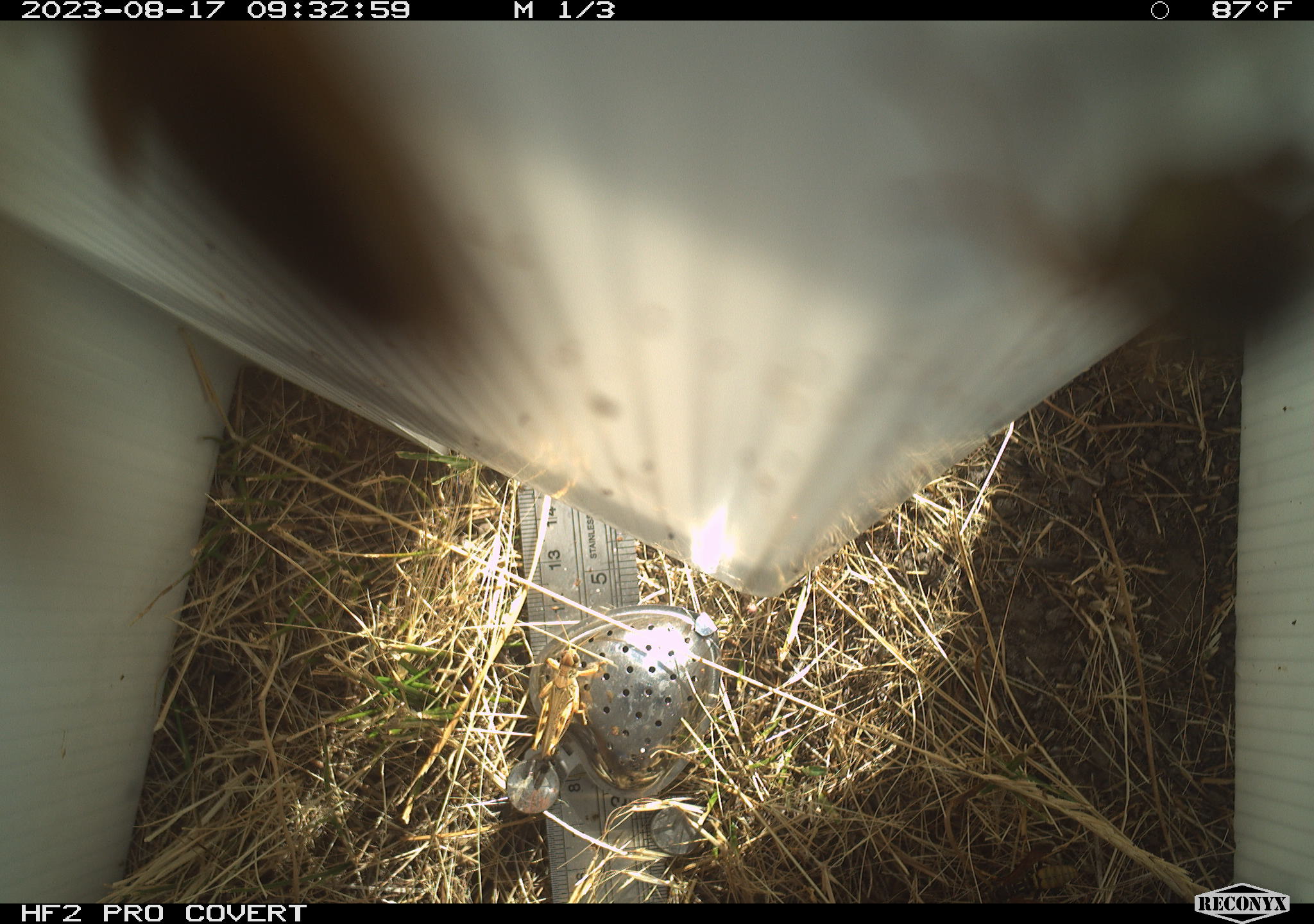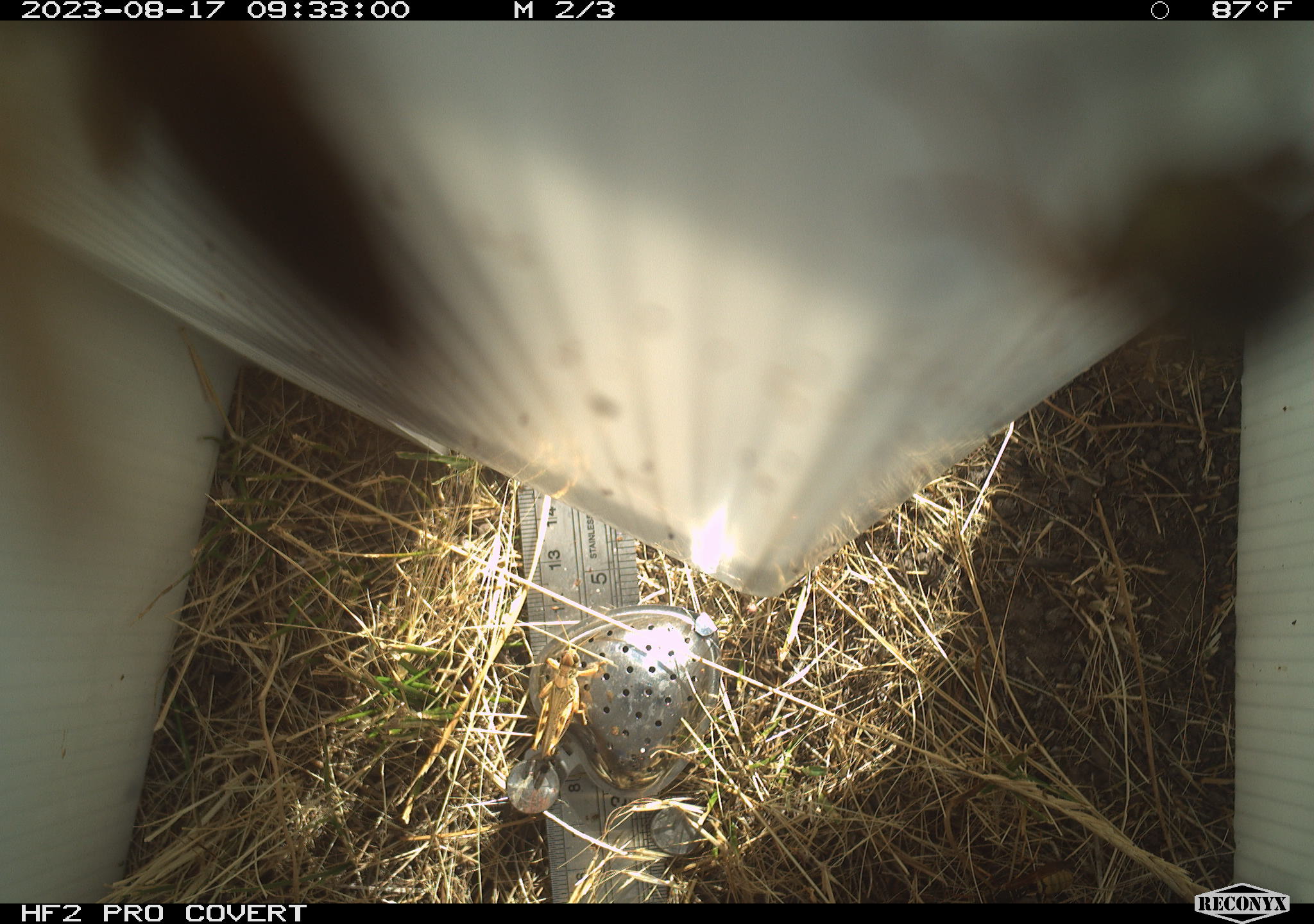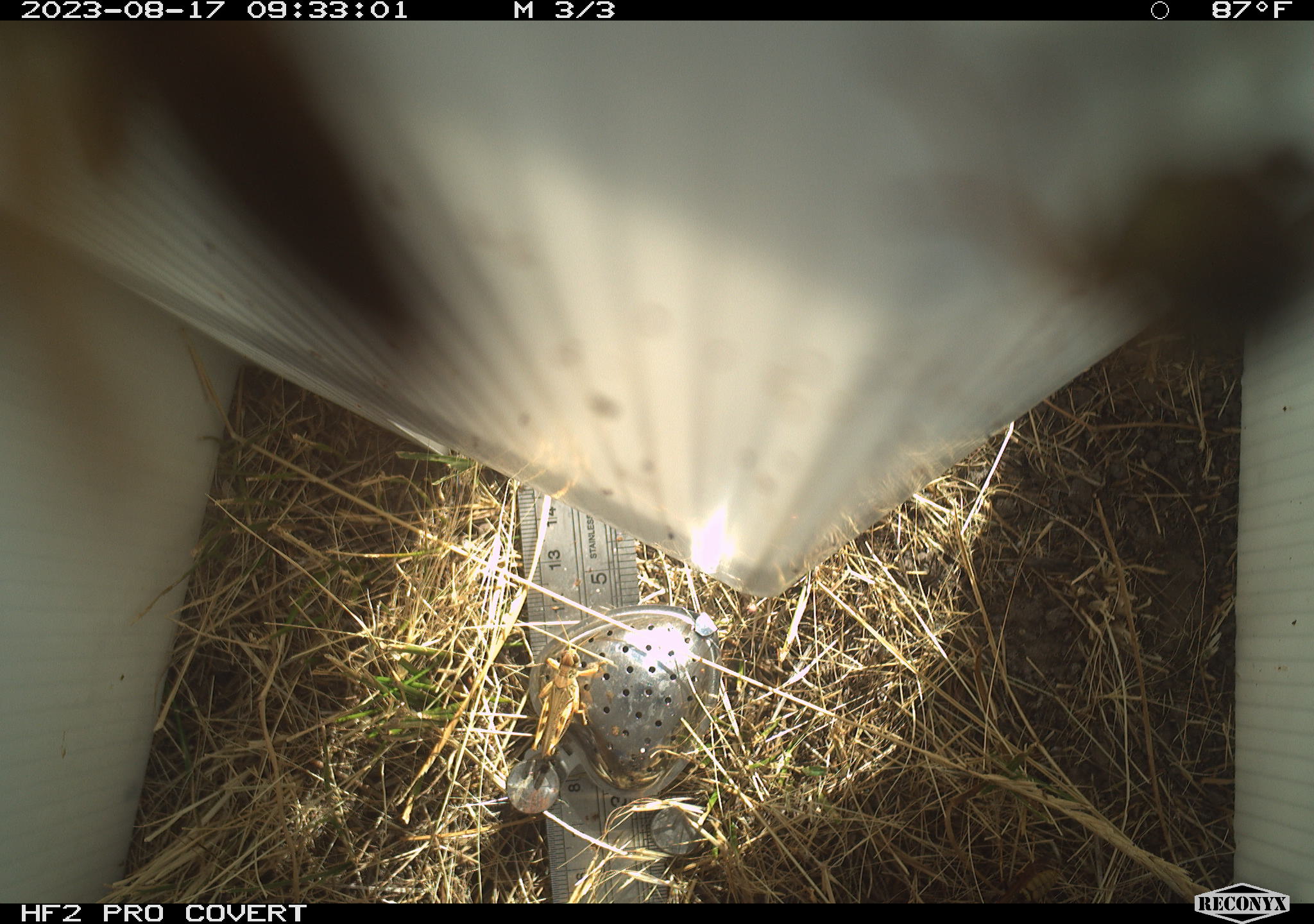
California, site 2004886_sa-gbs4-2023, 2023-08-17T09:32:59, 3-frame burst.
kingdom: Animalia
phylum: Arthropoda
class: Insecta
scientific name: Insecta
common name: insect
Insect (Insecta).